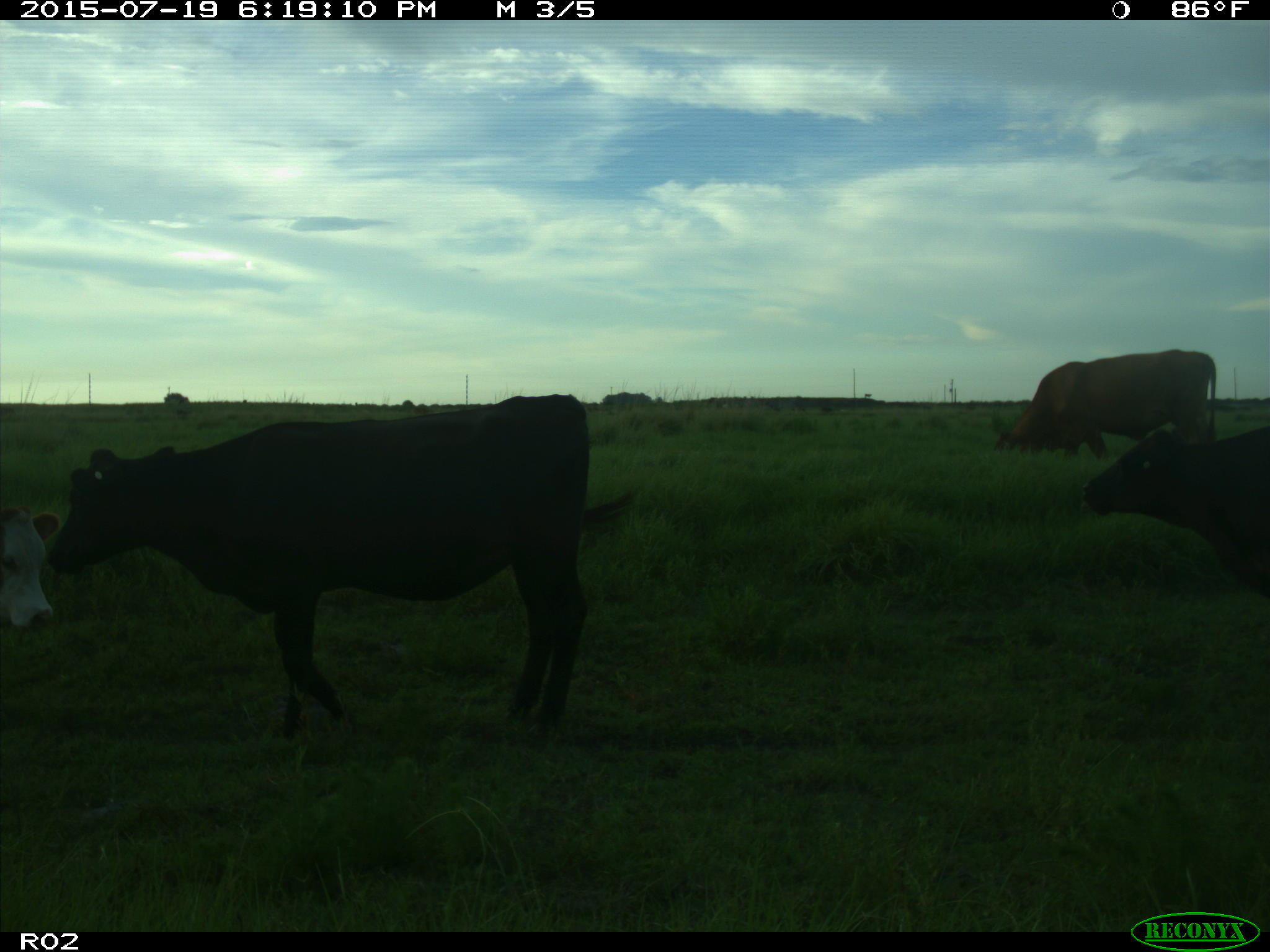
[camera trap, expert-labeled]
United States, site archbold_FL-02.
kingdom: Animalia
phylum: Chordata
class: Mammalia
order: Artiodactyla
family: Bovidae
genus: Bos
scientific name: Bos taurus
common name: domestic cow